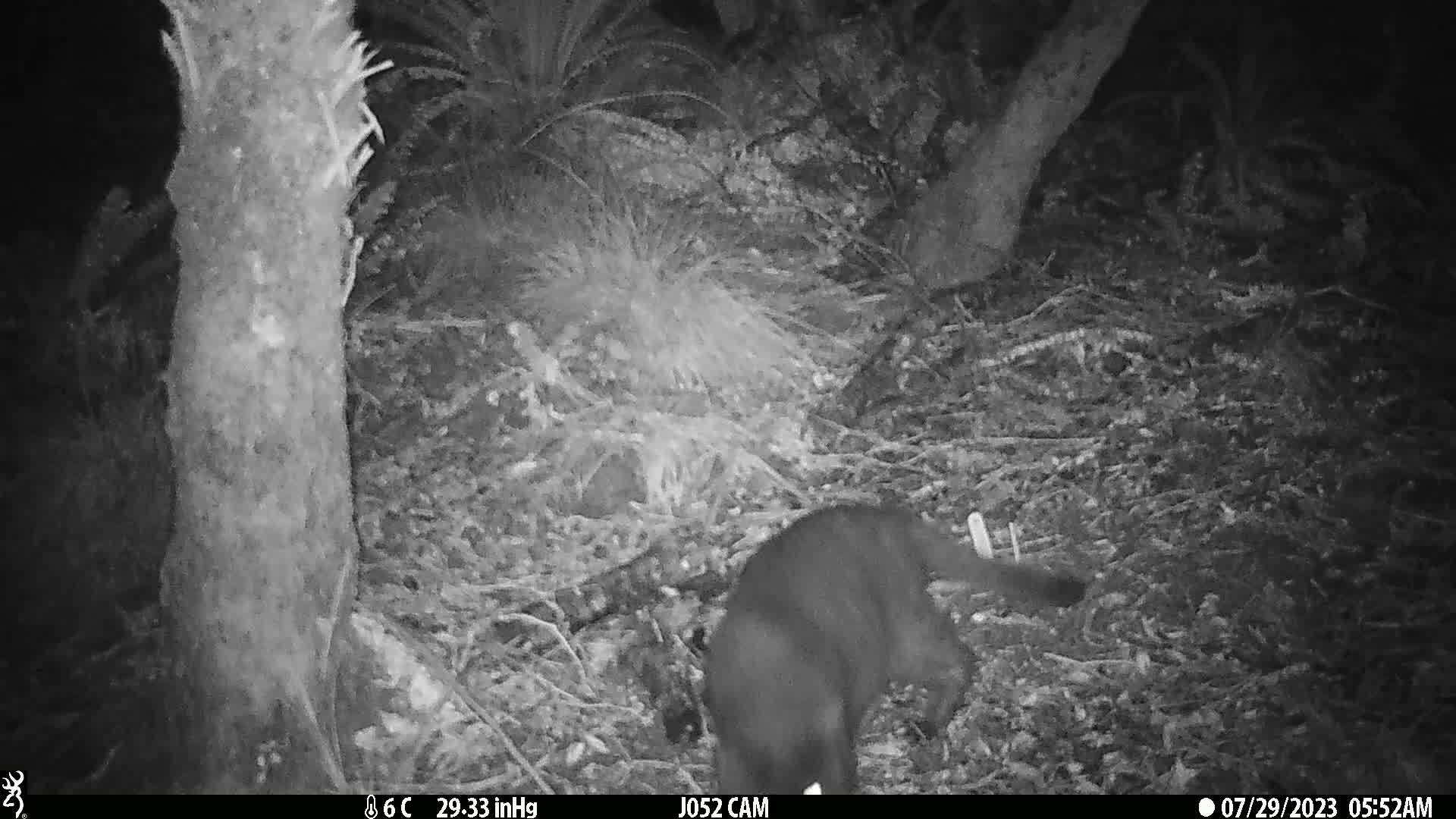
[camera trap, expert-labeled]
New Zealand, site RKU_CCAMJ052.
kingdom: Animalia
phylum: Chordata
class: Mammalia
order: Carnivora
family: Felidae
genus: Felis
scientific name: Felis catus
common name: domestic cat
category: cat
Cat (domestic cat) (Felis catus).